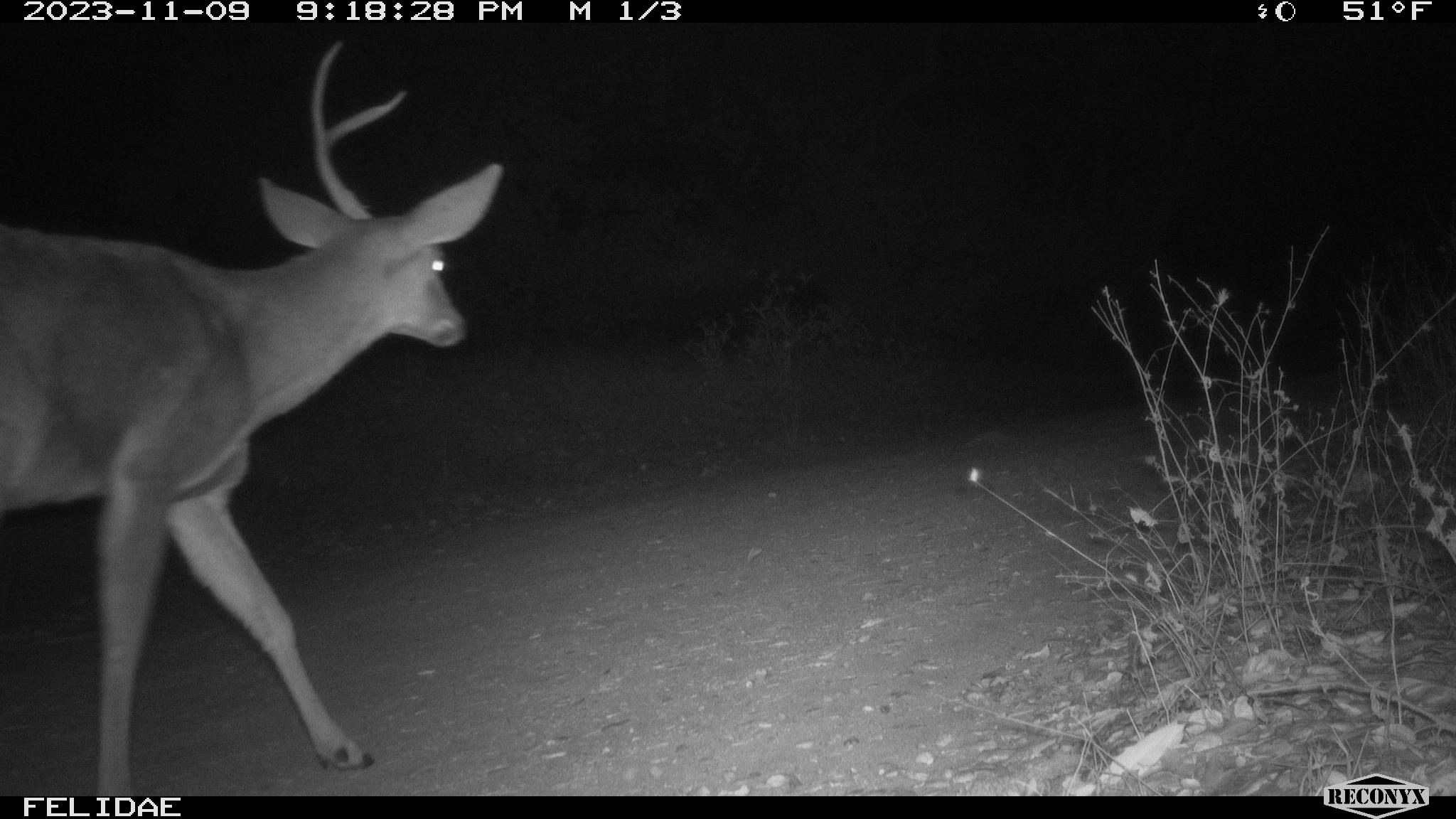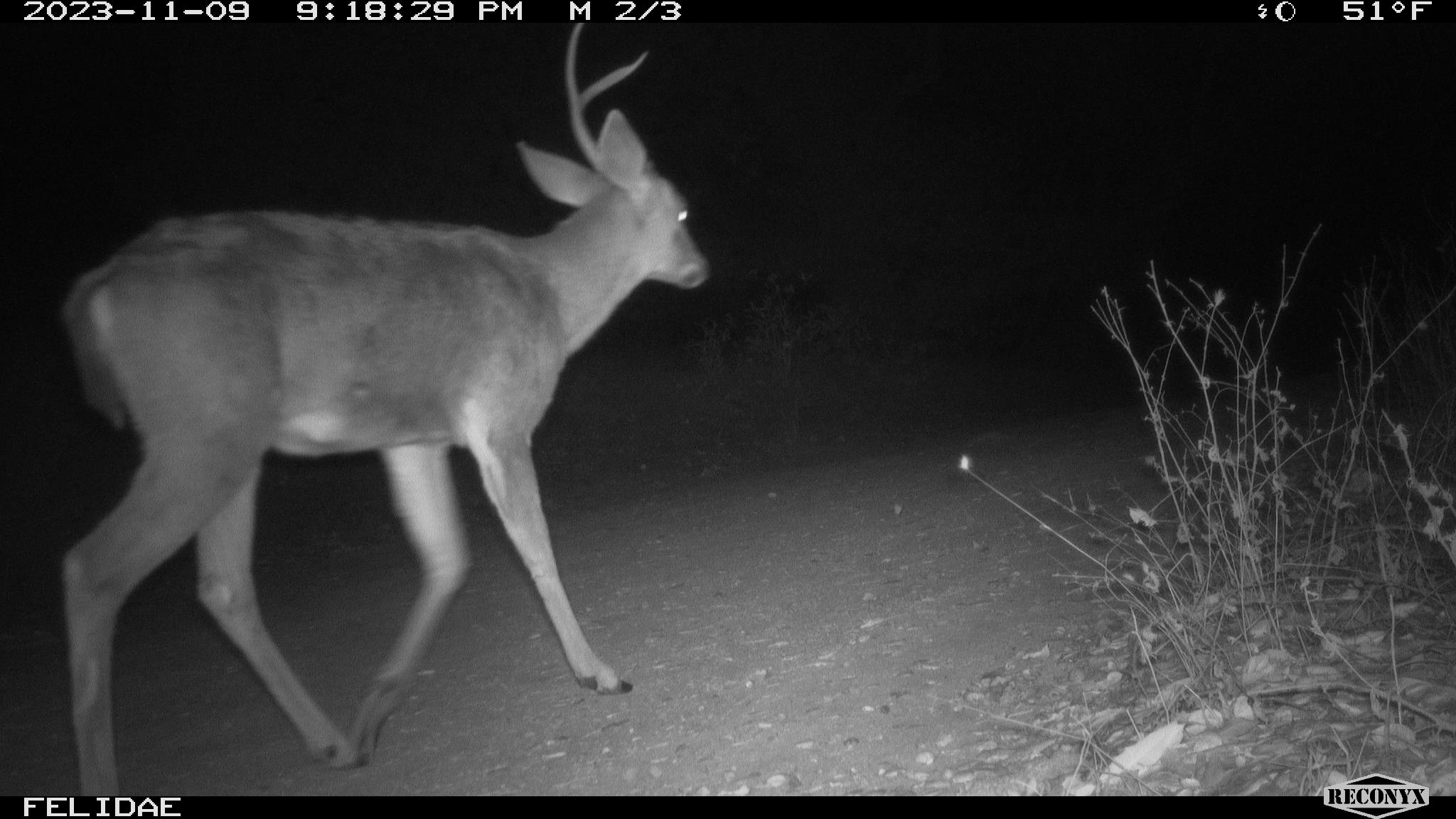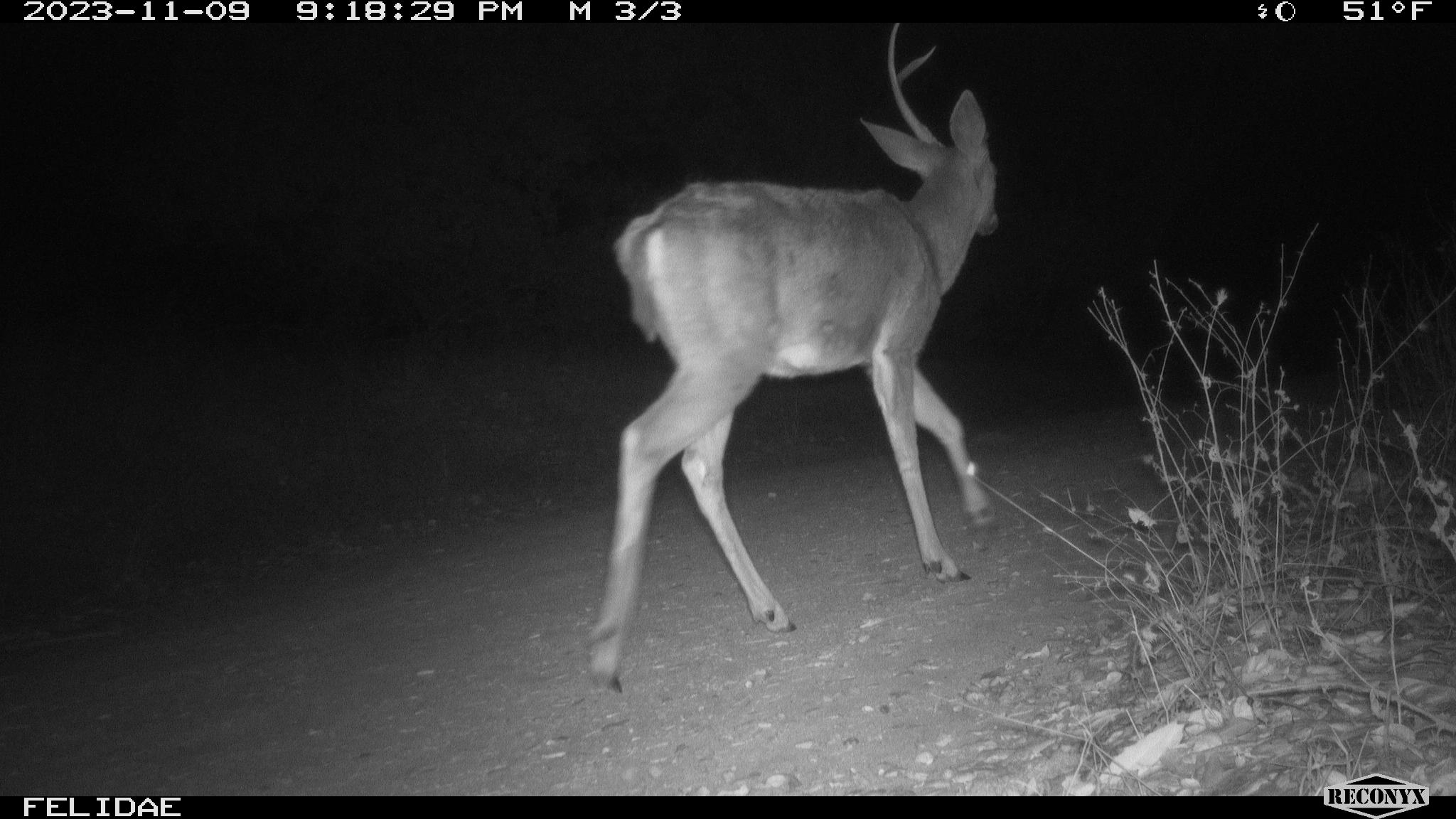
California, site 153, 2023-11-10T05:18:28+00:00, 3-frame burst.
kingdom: Animalia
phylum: Chordata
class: Mammalia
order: Artiodactyla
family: Cervidae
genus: Odocoileus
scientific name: Odocoileus hemionus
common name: mule deer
Mule deer (Odocoileus hemionus).